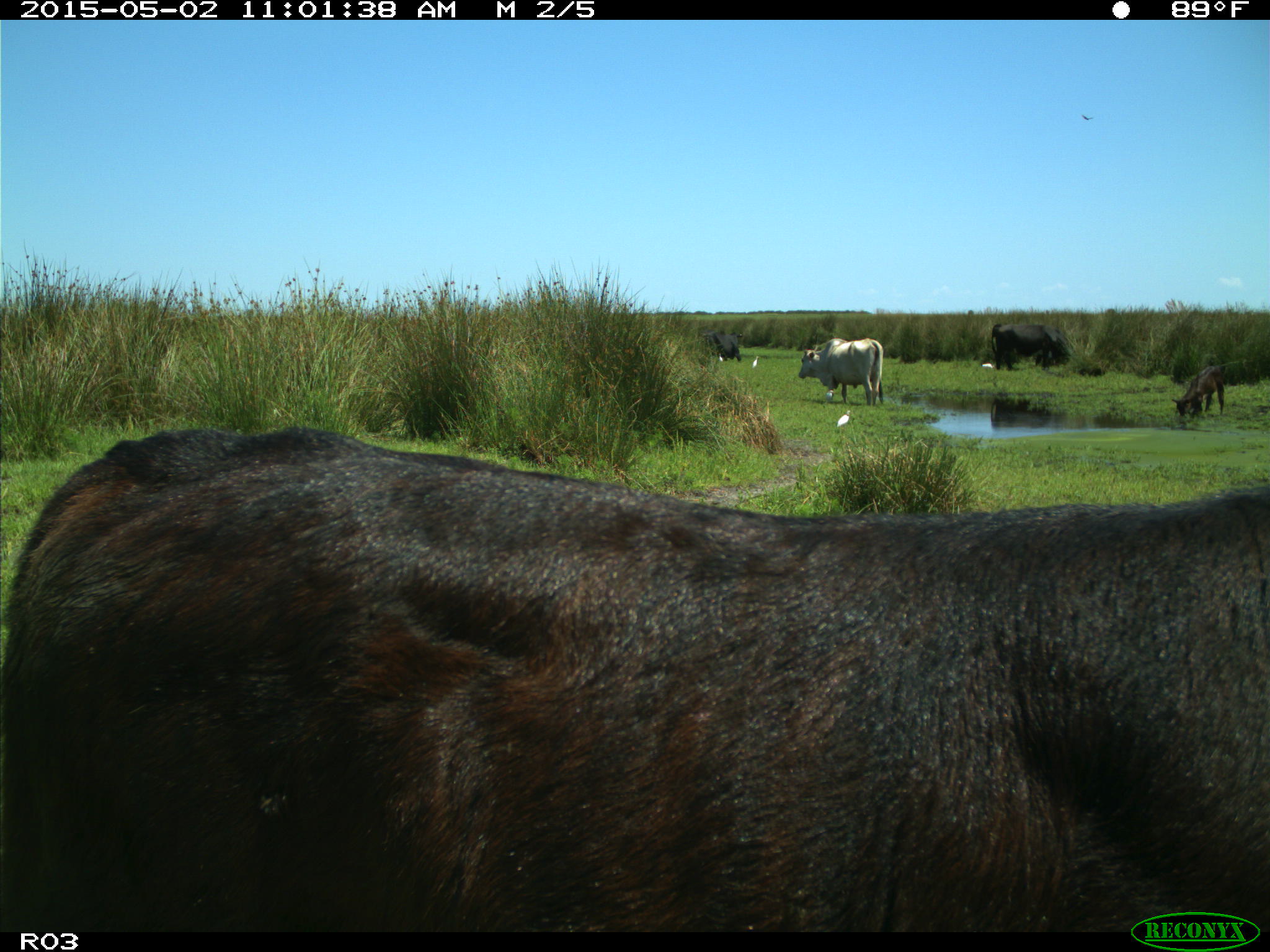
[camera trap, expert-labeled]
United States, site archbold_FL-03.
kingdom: Animalia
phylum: Chordata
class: Mammalia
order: Artiodactyla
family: Bovidae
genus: Bos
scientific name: Bos taurus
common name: domestic cow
Bos taurus (domestic cow).